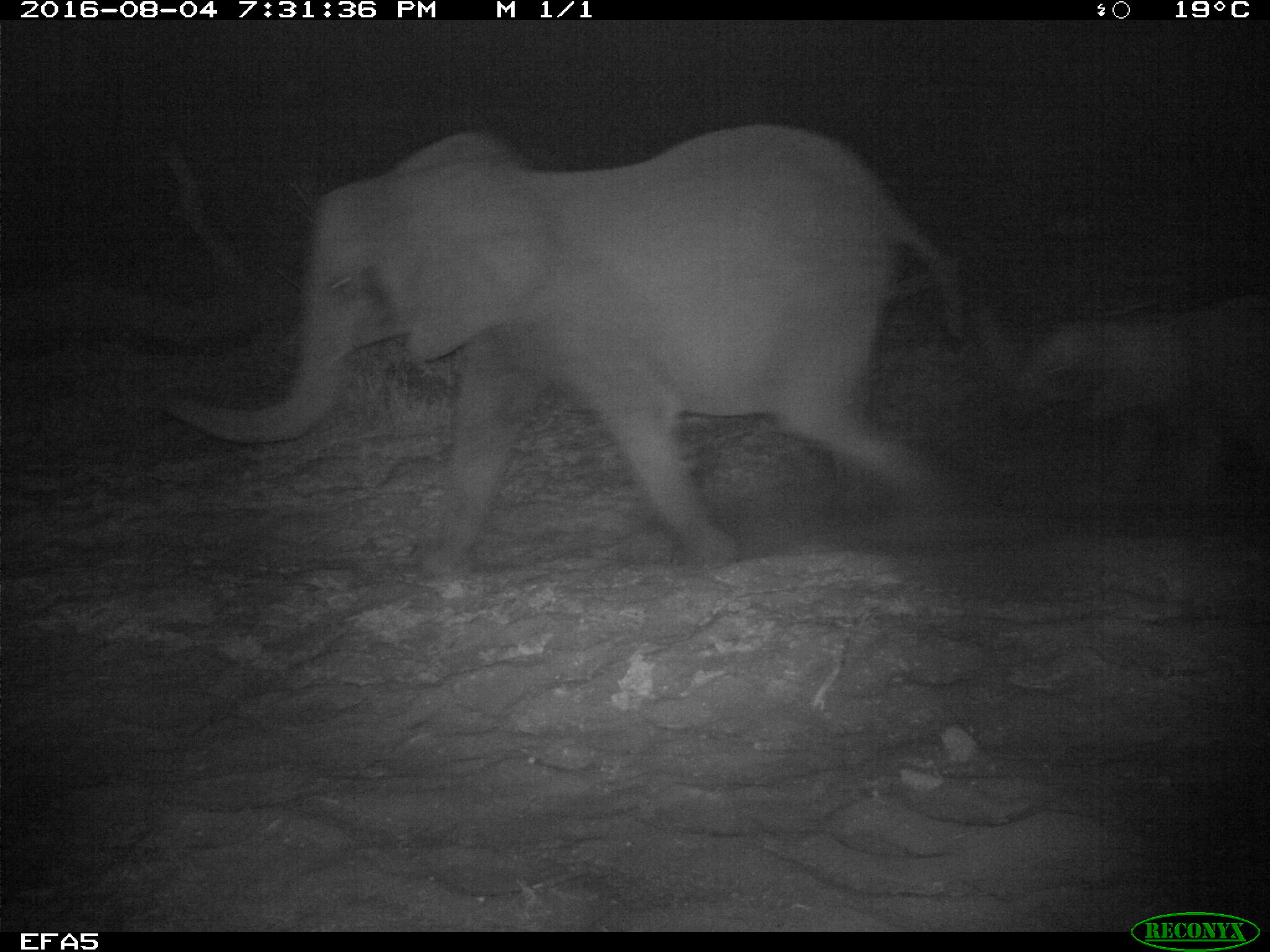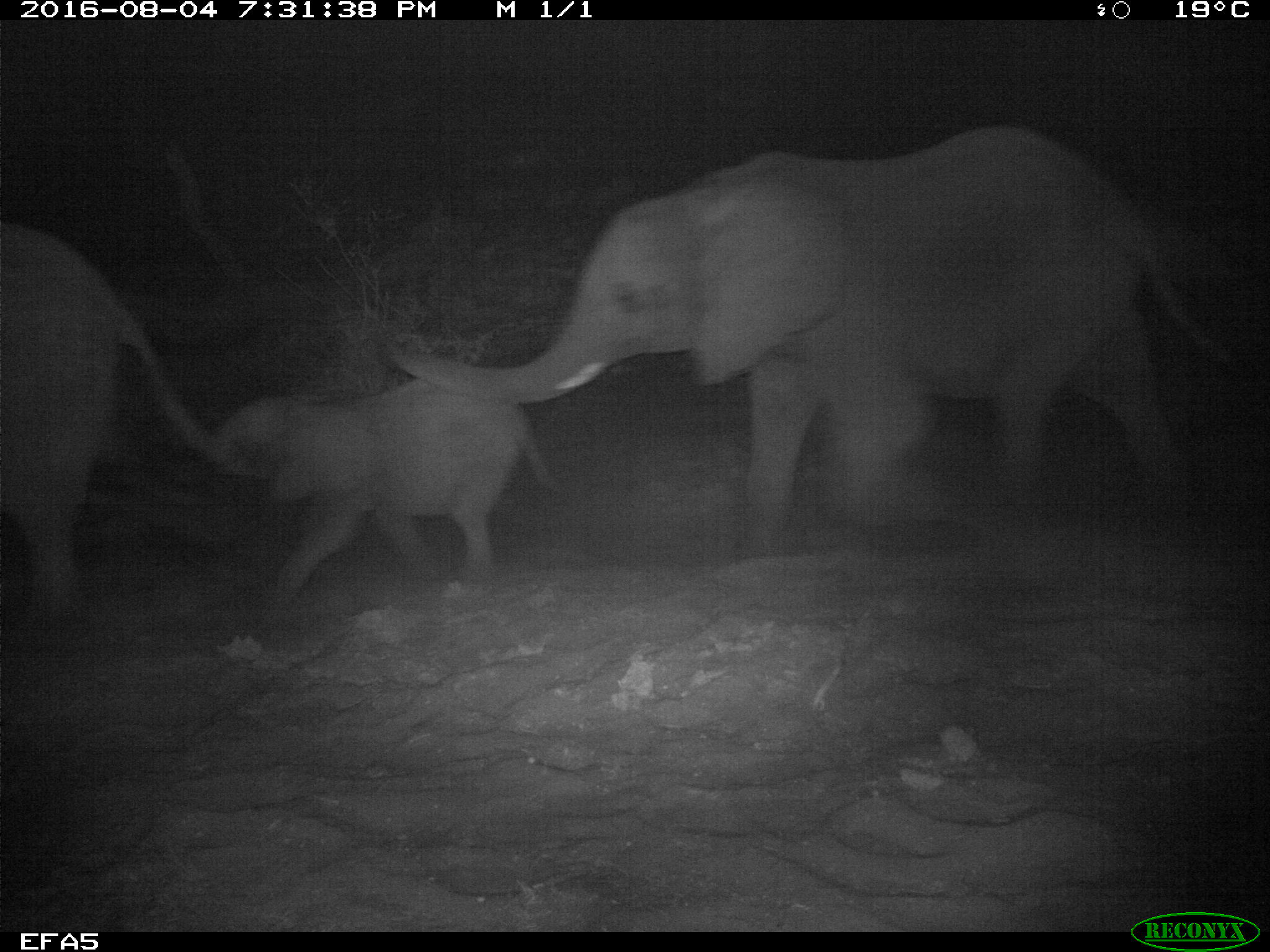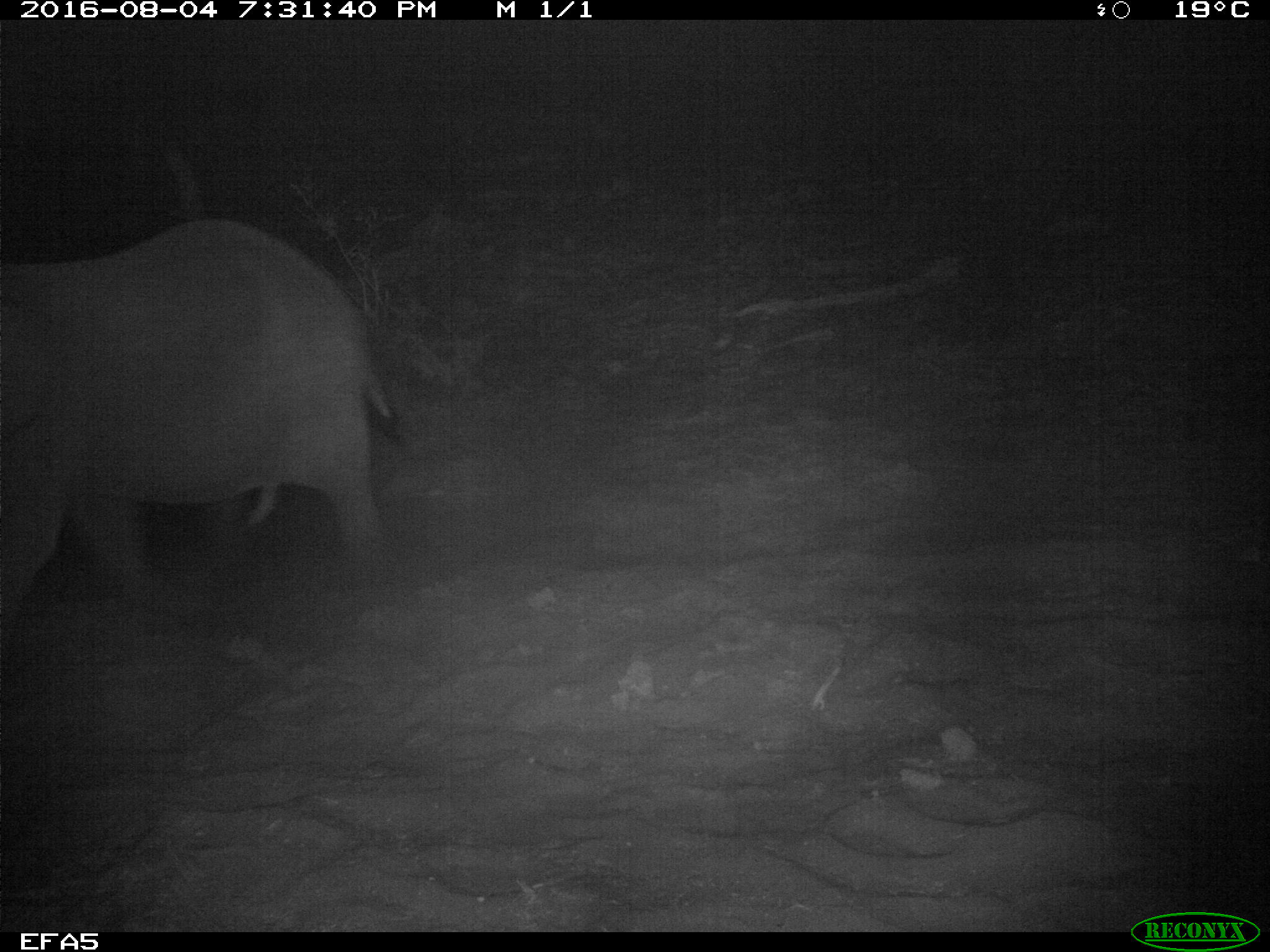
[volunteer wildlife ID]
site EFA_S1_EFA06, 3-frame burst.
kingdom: Animalia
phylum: Chordata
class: Mammalia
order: Proboscidea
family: Elephantidae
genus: Loxodonta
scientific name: Loxodonta africana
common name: african bush elephant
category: elephant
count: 3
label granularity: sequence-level